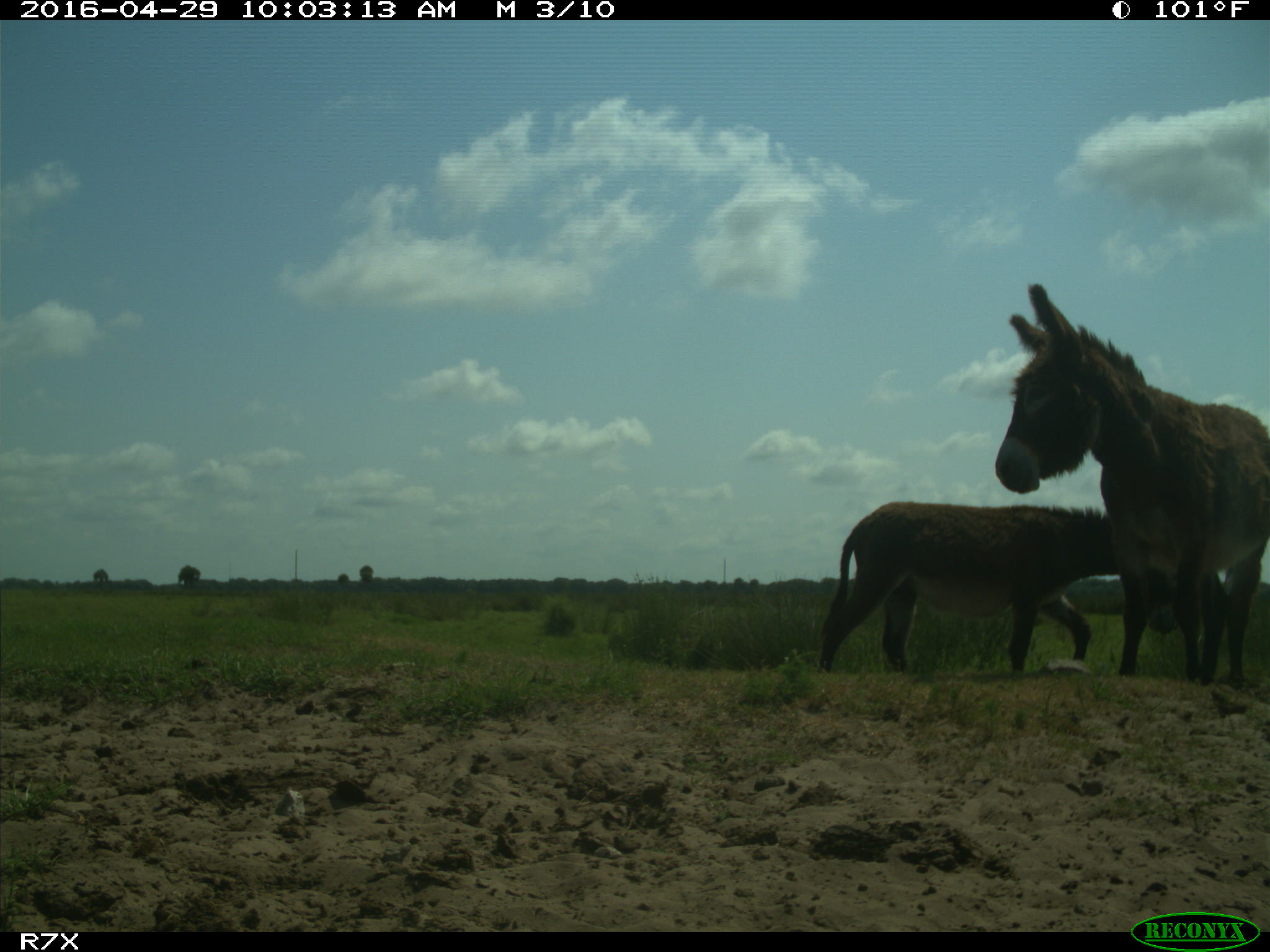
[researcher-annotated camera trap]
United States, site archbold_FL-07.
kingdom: Animalia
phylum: Chordata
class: Mammalia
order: Artiodactyla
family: Bovidae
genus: Bos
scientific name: Bos taurus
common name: domestic cow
Bos taurus (domestic cow).